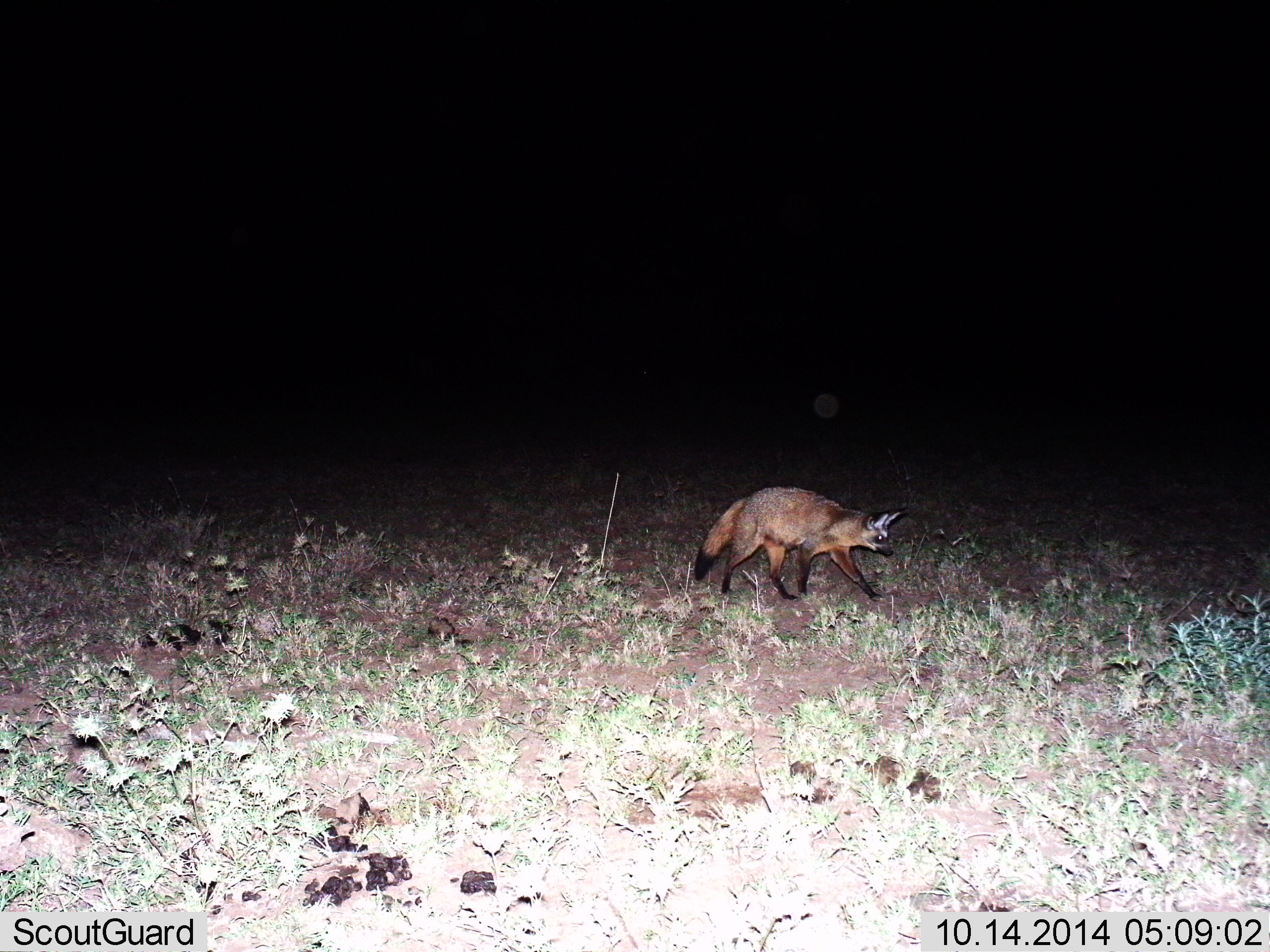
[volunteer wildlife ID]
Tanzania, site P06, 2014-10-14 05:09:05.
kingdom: Animalia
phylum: Chordata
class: Mammalia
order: Carnivora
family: Canidae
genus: Otocyon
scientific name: Otocyon megalotis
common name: bat-eared fox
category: batearedfox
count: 1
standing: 10%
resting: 0%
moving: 90%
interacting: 0%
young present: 0%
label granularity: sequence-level